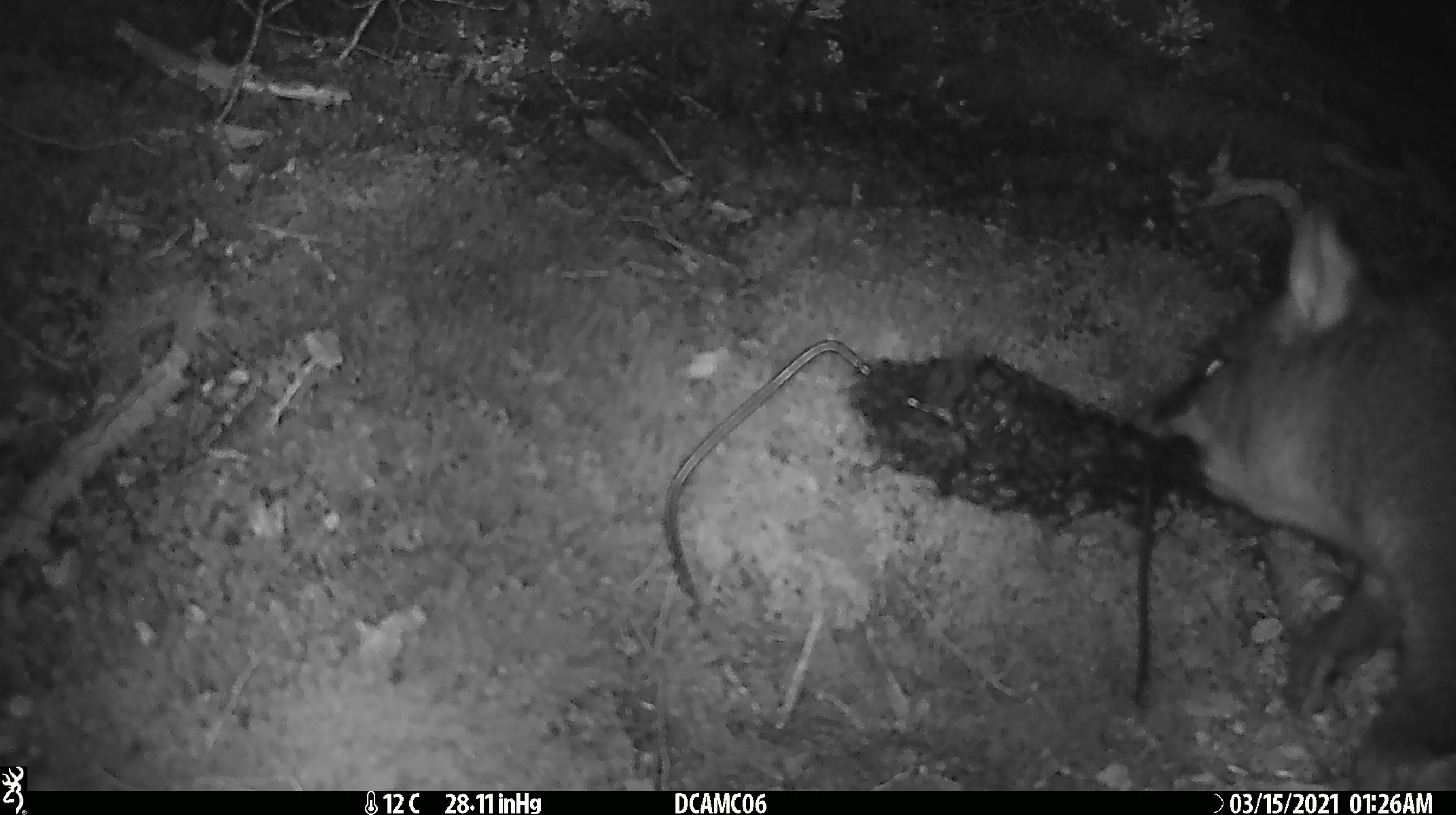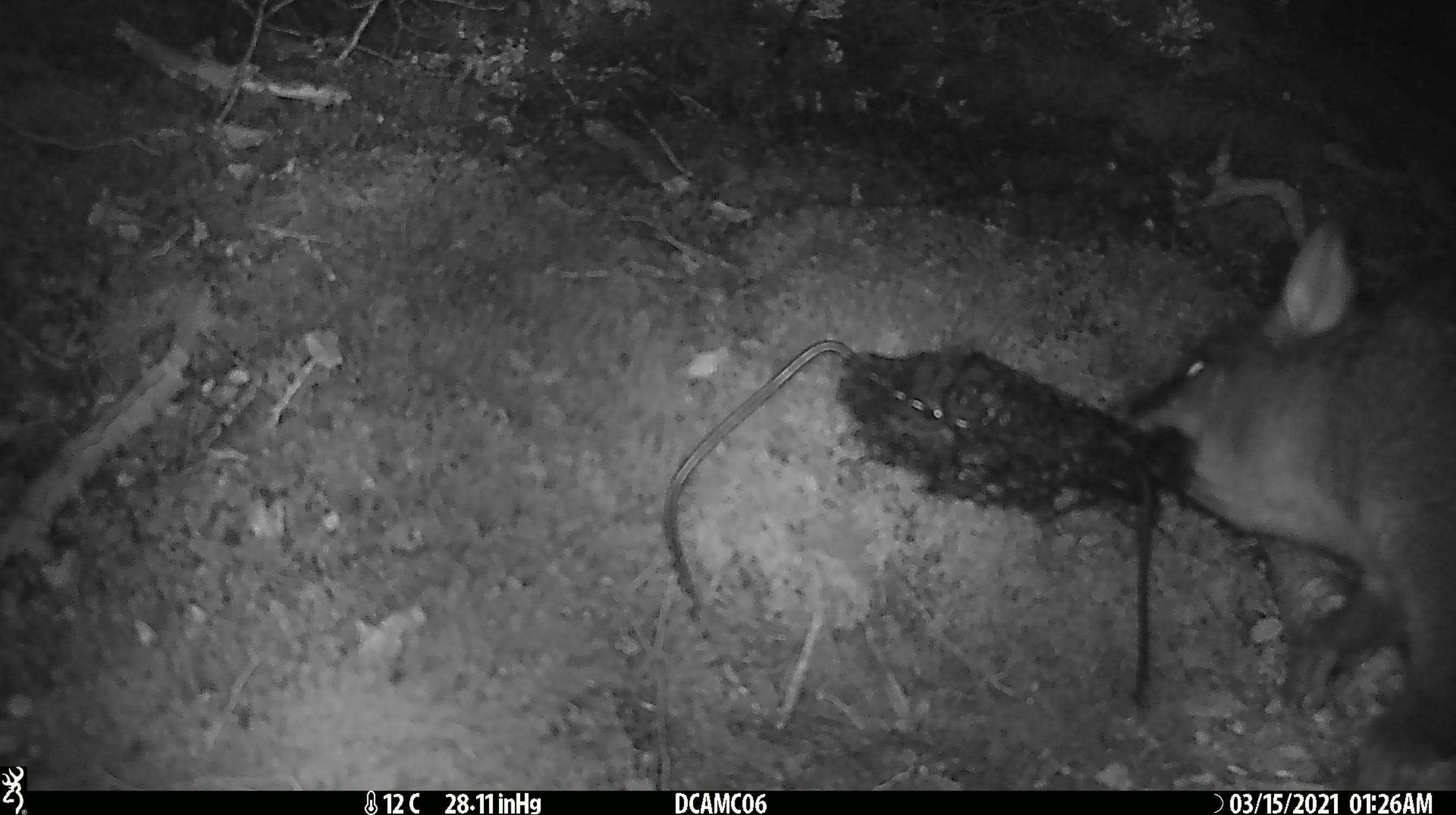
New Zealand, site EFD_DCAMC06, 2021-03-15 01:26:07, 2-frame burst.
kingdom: Animalia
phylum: Chordata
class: Mammalia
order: Diprotodontia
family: Phalangeridae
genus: Trichosurus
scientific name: Trichosurus vulpecula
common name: common brushtail possum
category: possum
Possum (common brushtail possum) (Trichosurus vulpecula).